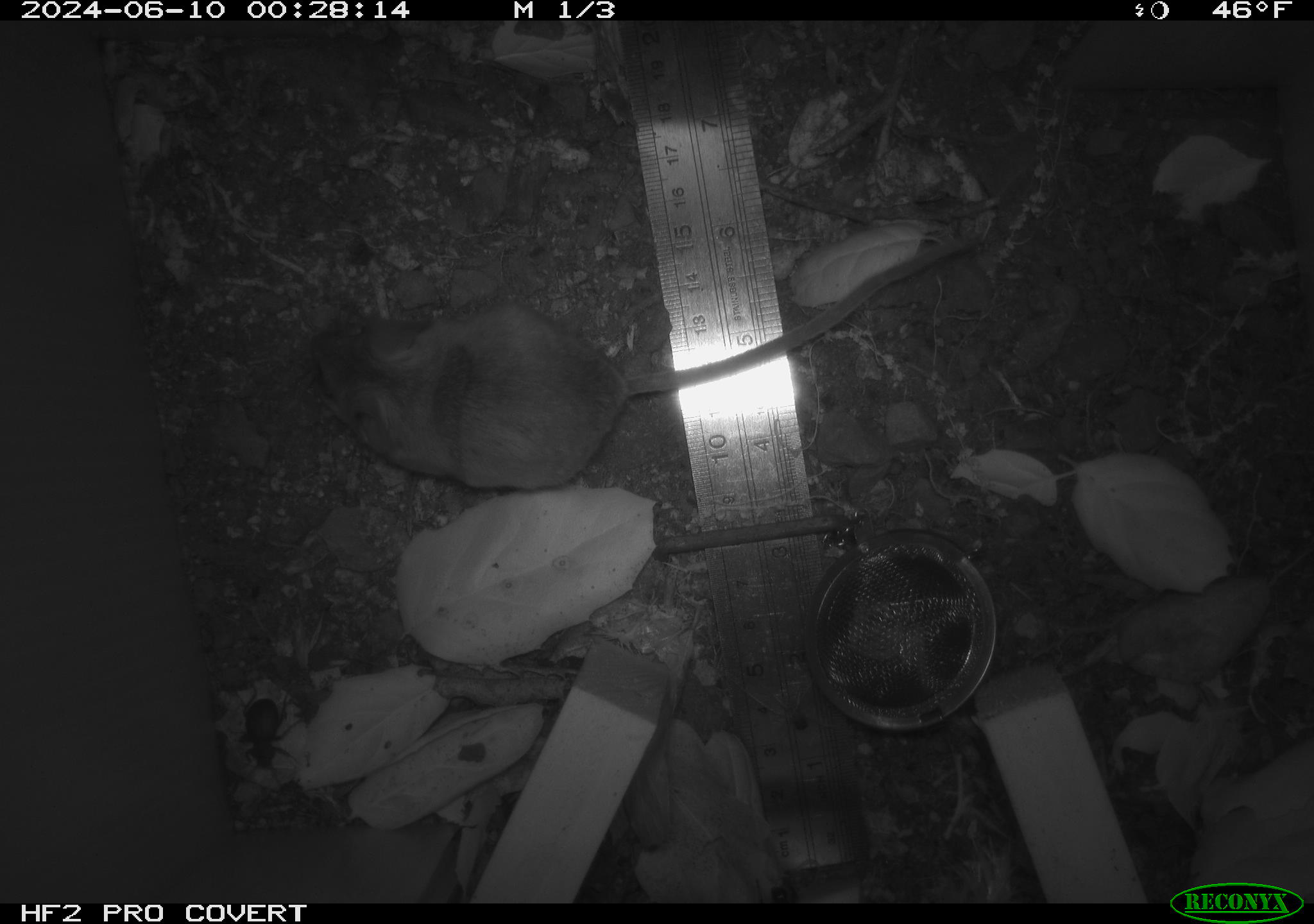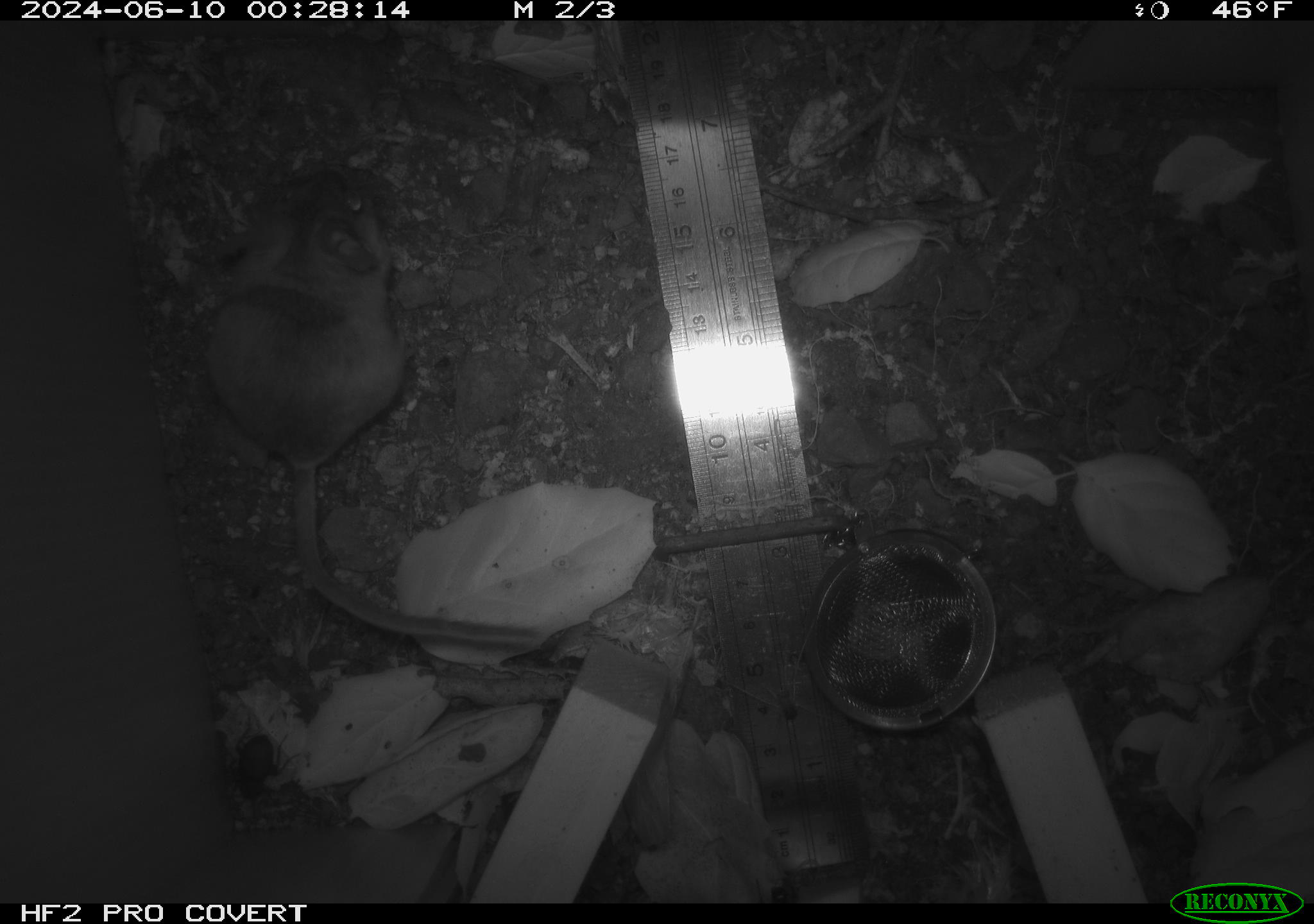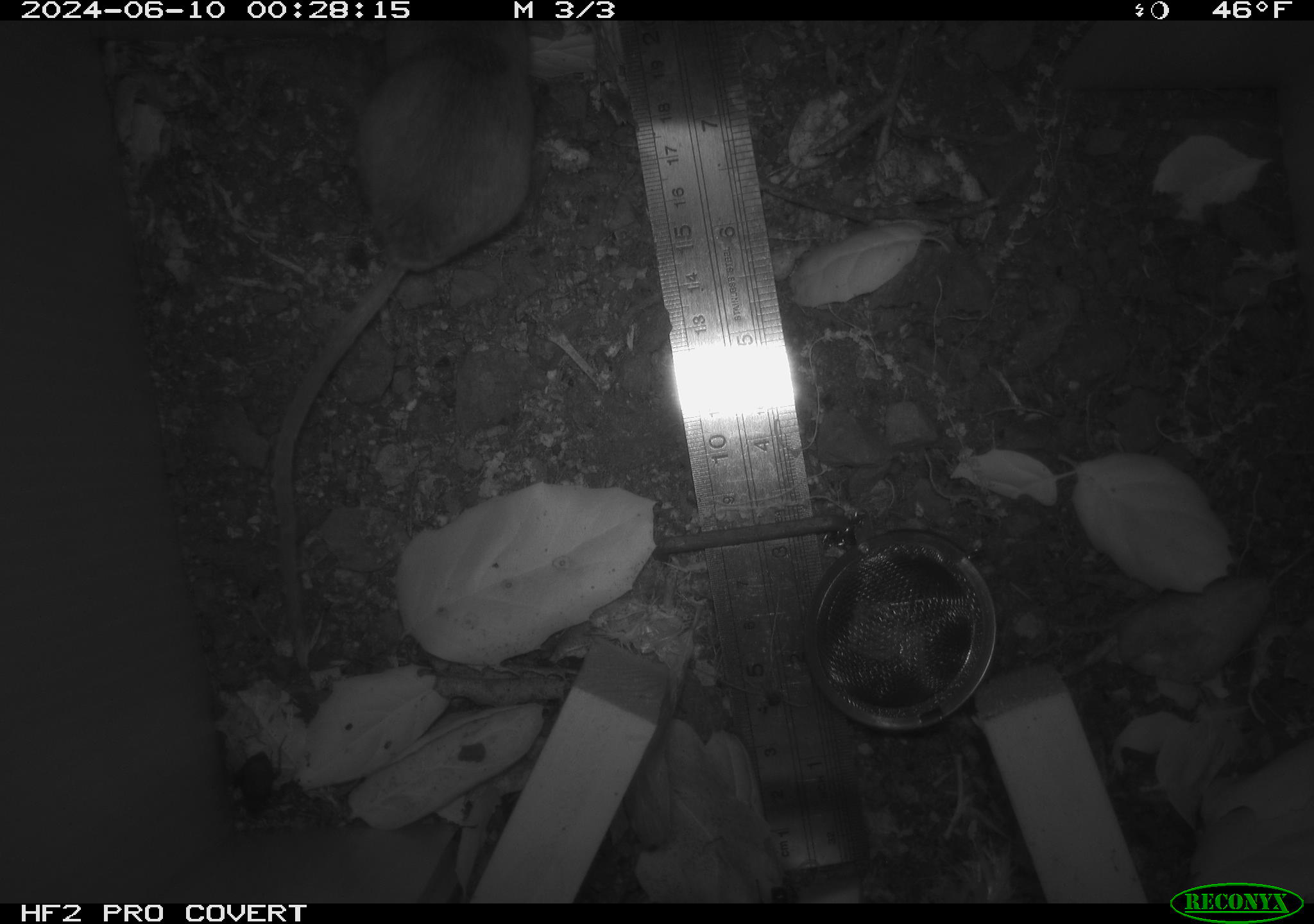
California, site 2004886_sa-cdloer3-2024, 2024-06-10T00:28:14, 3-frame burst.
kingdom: Animalia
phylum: Chordata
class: Mammalia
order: Rodentia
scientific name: Rodentia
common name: rodent